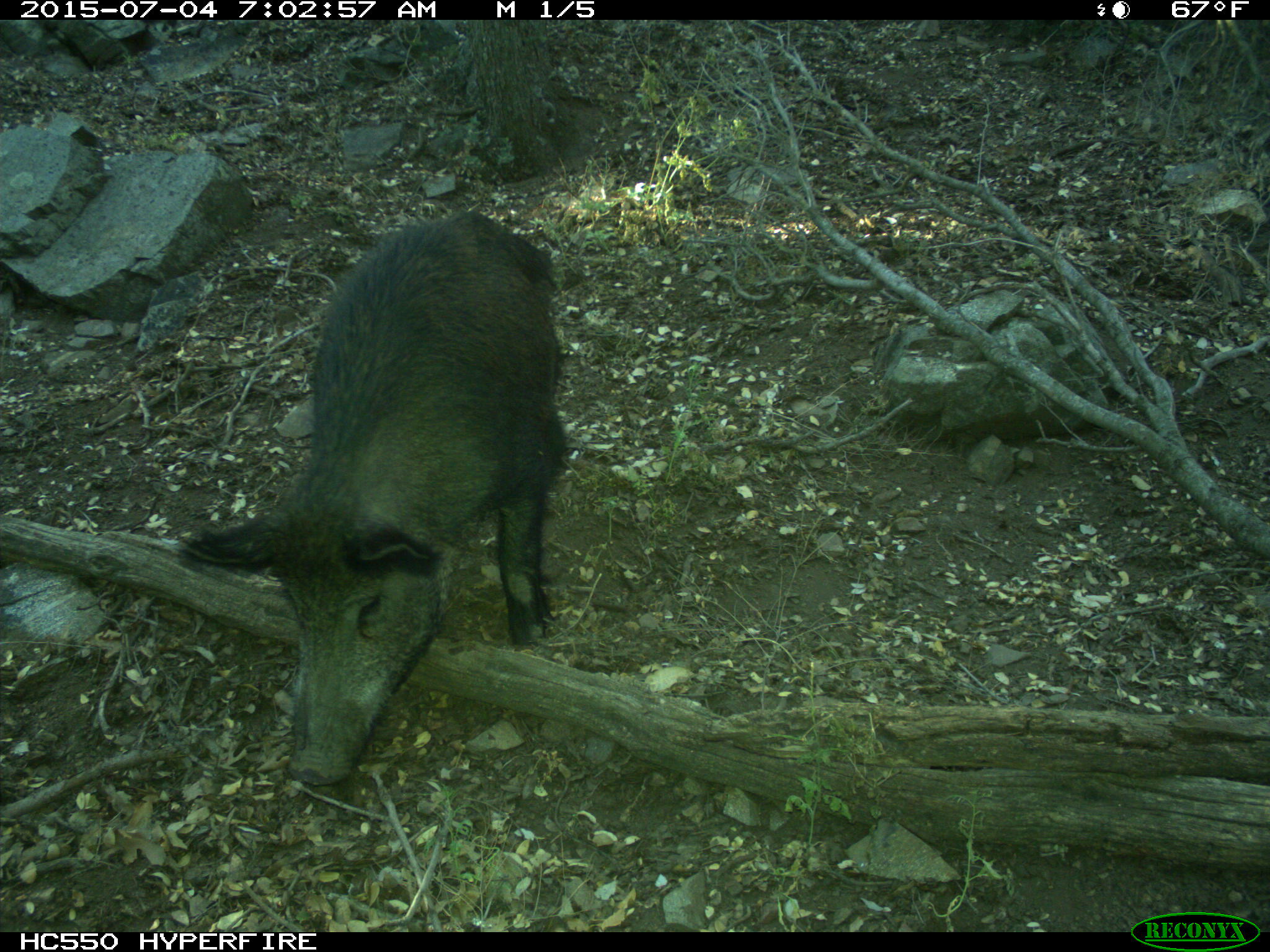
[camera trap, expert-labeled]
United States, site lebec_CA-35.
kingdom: Animalia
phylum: Chordata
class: Mammalia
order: Artiodactyla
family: Suidae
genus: Sus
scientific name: Sus scrofa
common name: wild boar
Sus scrofa (wild boar).